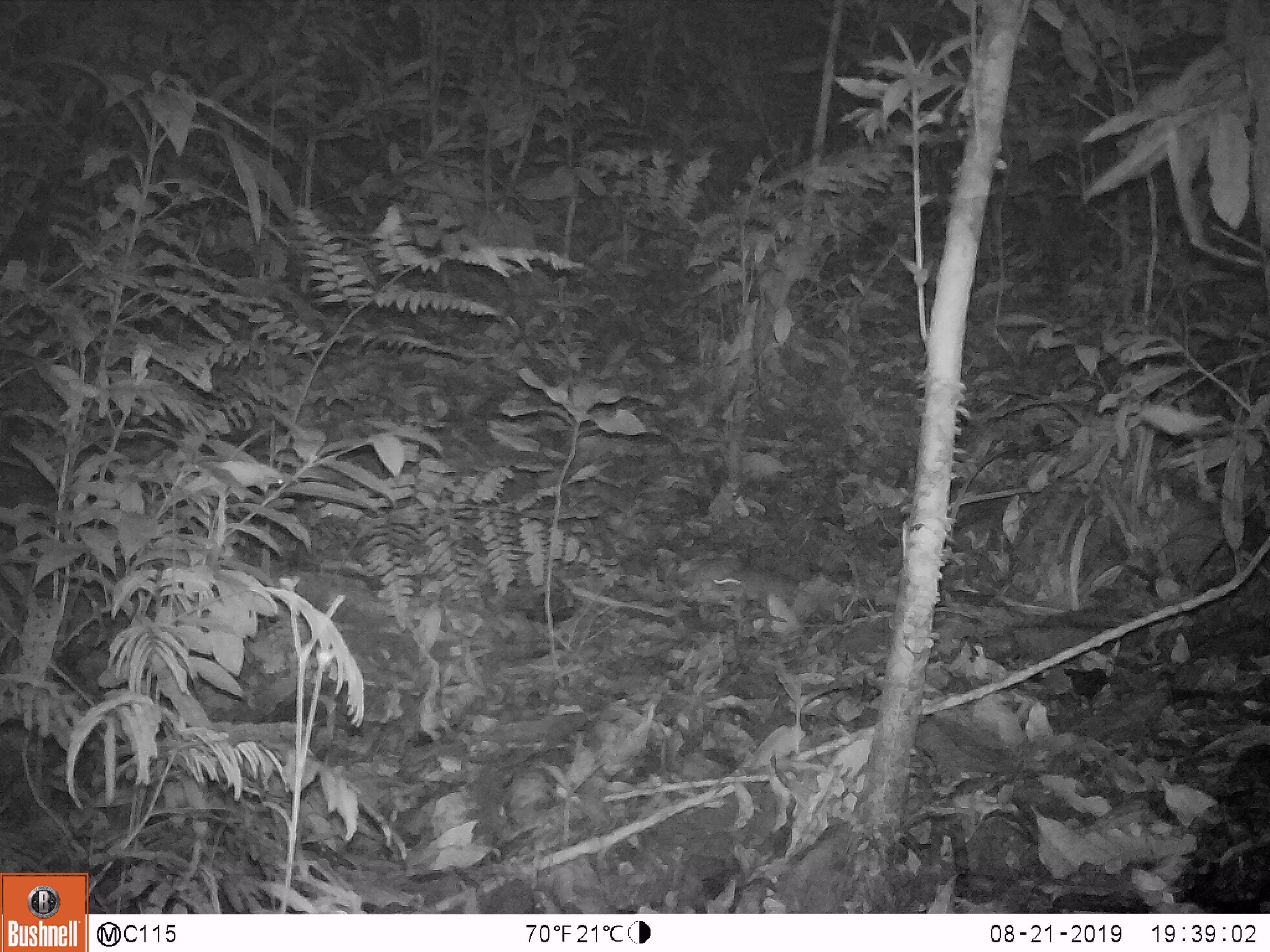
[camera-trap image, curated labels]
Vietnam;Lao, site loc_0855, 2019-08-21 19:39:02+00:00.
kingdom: Animalia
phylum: Chordata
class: Mammalia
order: Rodentia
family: Muridae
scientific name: Muridae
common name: old-world mice and rats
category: unidentified murid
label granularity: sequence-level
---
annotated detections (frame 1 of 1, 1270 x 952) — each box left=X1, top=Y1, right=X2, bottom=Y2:
unidentified murid: left=681, top=557, right=798, bottom=606